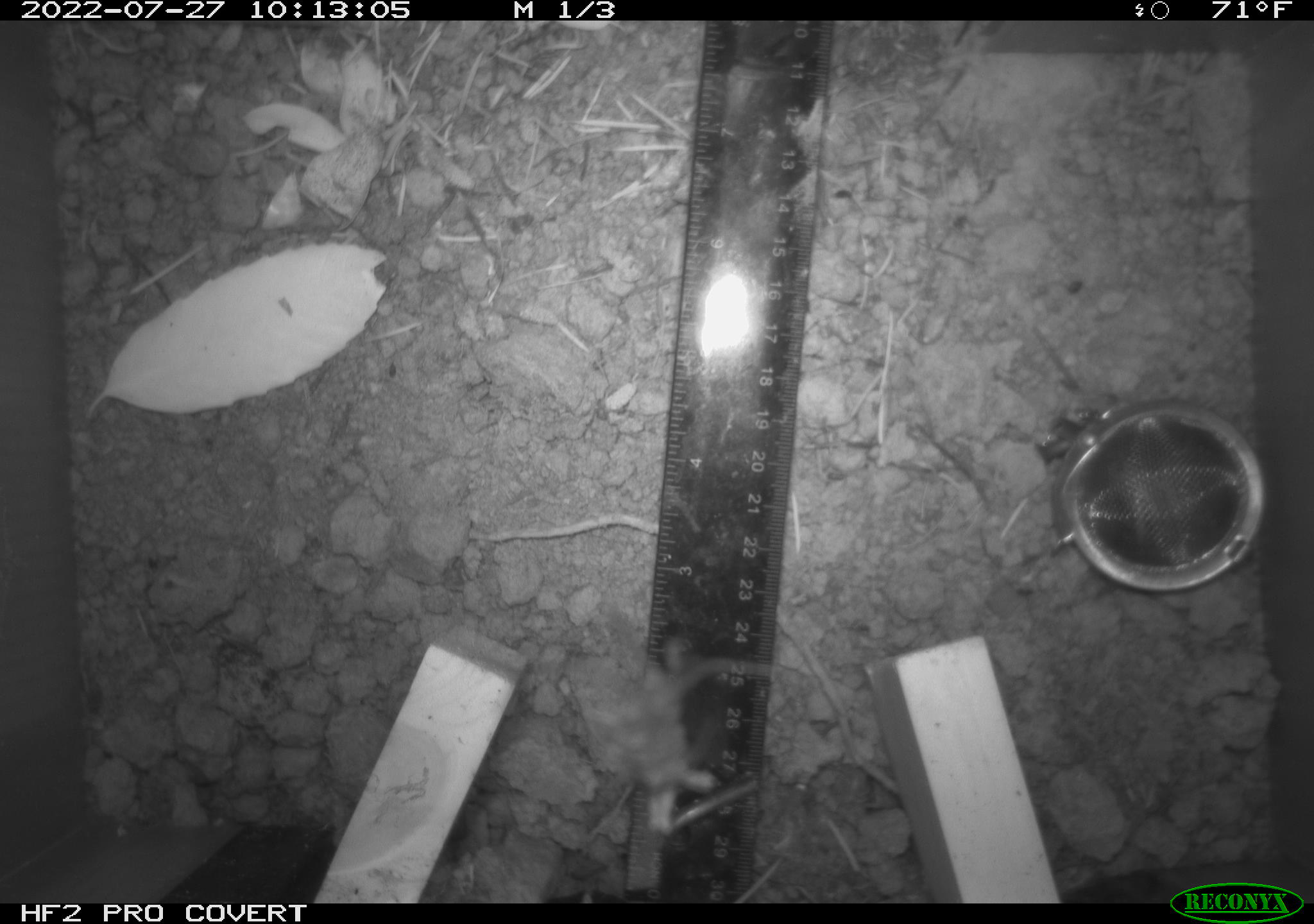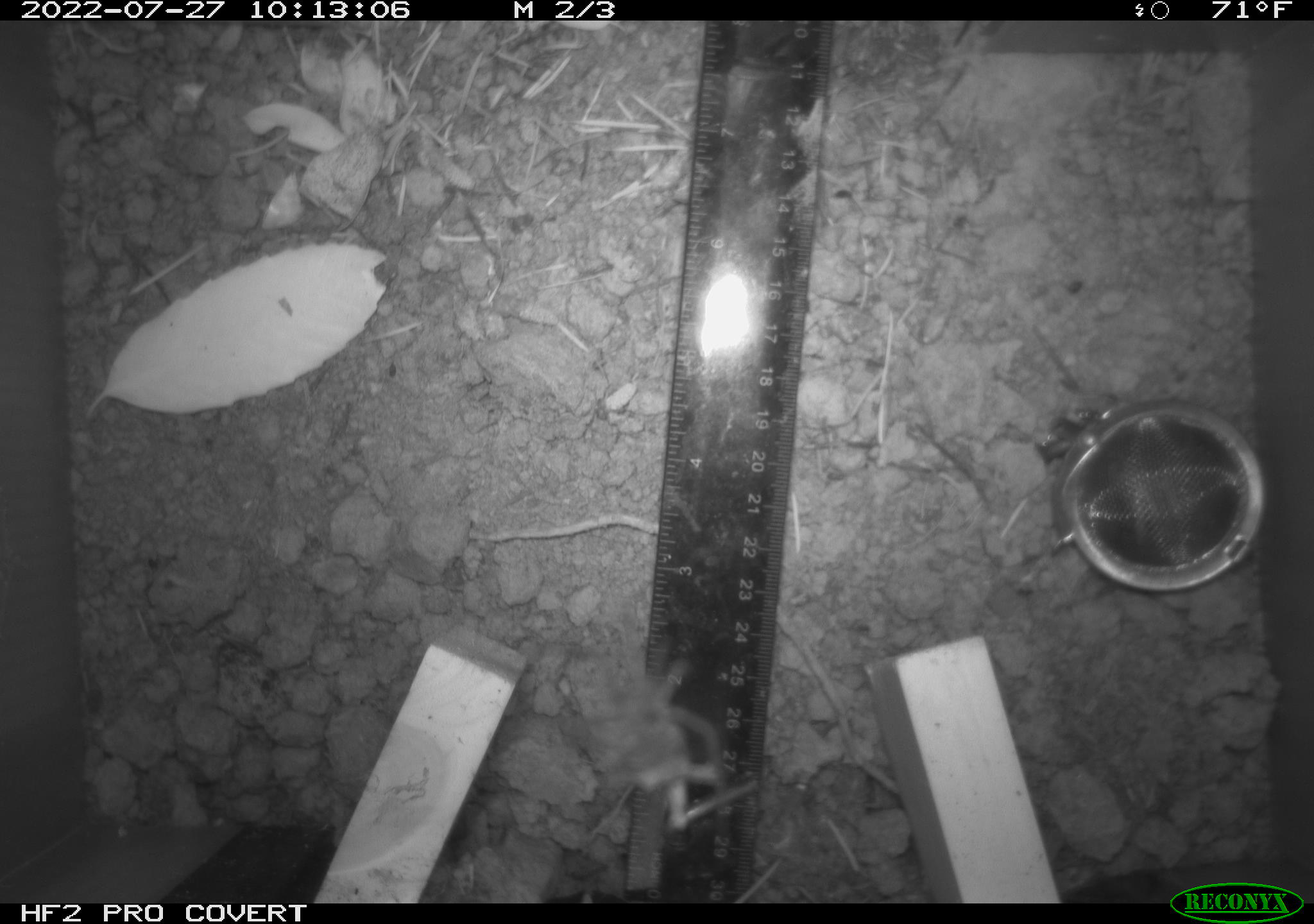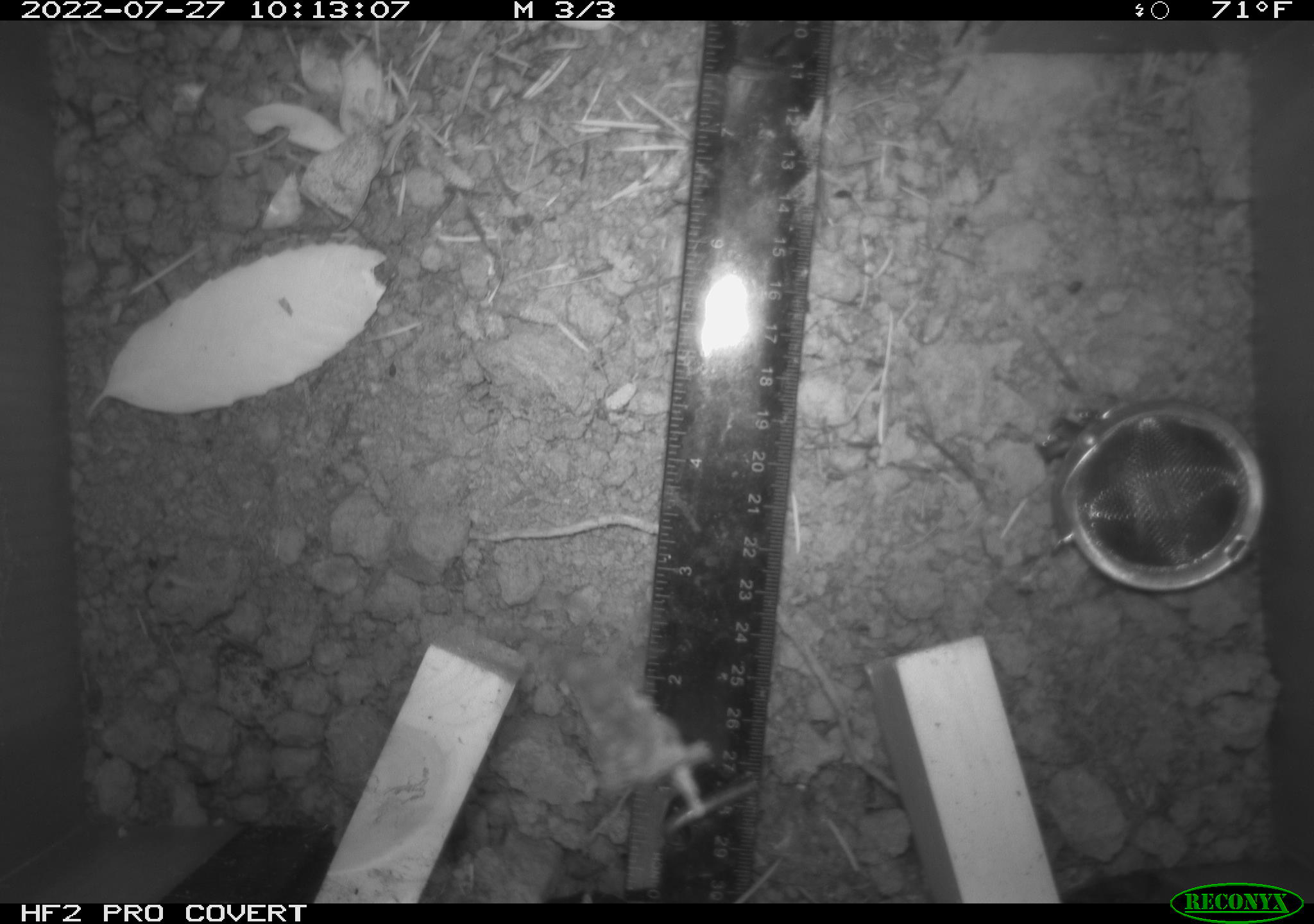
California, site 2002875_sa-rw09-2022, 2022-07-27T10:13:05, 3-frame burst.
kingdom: Animalia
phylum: Arthropoda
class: Arachnida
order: Araneae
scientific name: Araneae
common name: spider